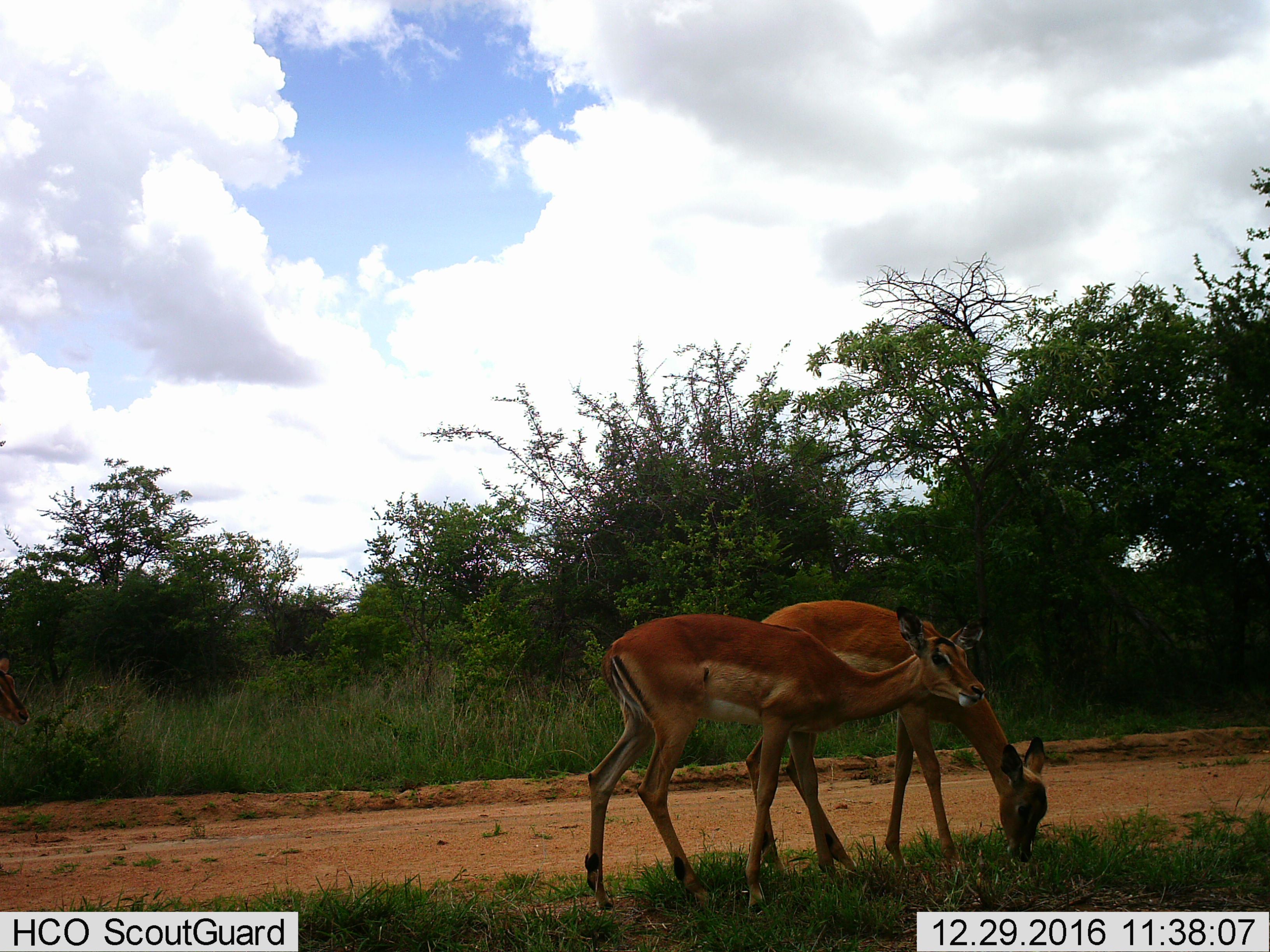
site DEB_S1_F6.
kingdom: Animalia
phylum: Chordata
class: Mammalia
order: Artiodactyla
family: Bovidae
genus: Aepyceros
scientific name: Aepyceros melampus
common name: impala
Impala (Aepyceros melampus), count 2. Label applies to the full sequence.